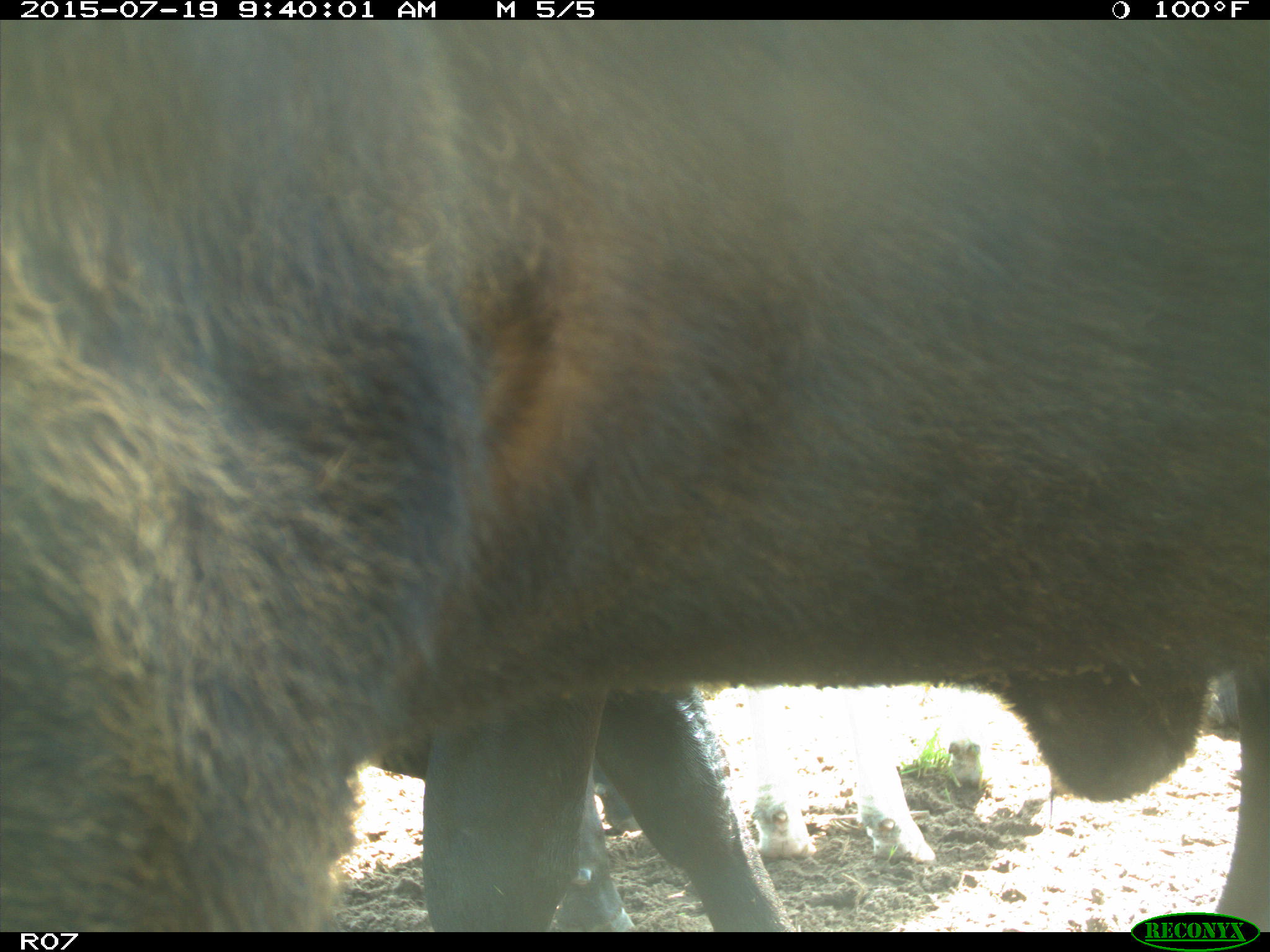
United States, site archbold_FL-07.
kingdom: Animalia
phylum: Chordata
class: Mammalia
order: Artiodactyla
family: Bovidae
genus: Bos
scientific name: Bos taurus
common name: domestic cow